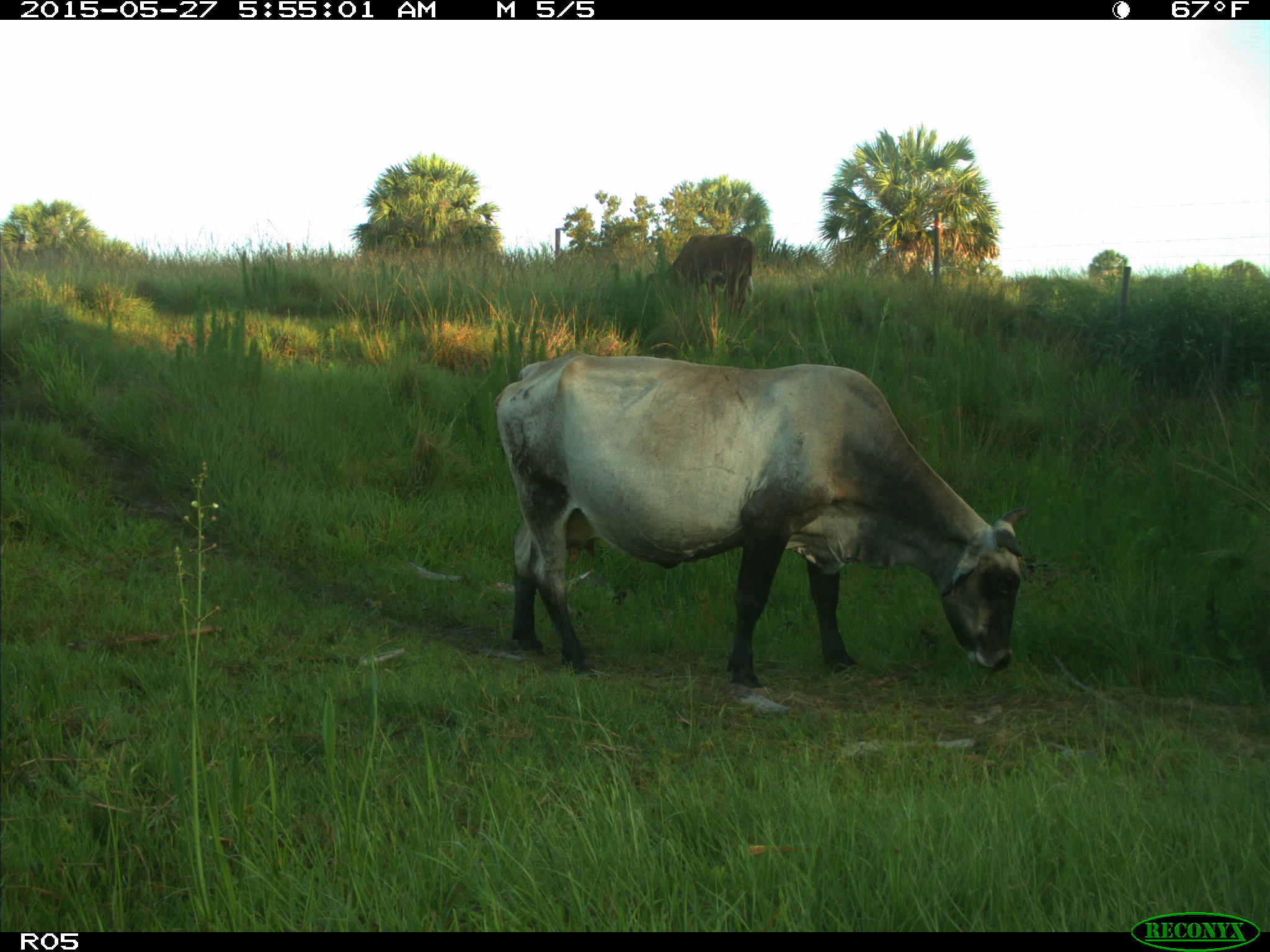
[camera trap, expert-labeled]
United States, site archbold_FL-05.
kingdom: Animalia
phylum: Chordata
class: Mammalia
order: Artiodactyla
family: Bovidae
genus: Bos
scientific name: Bos taurus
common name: domestic cow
Bos taurus (domestic cow).